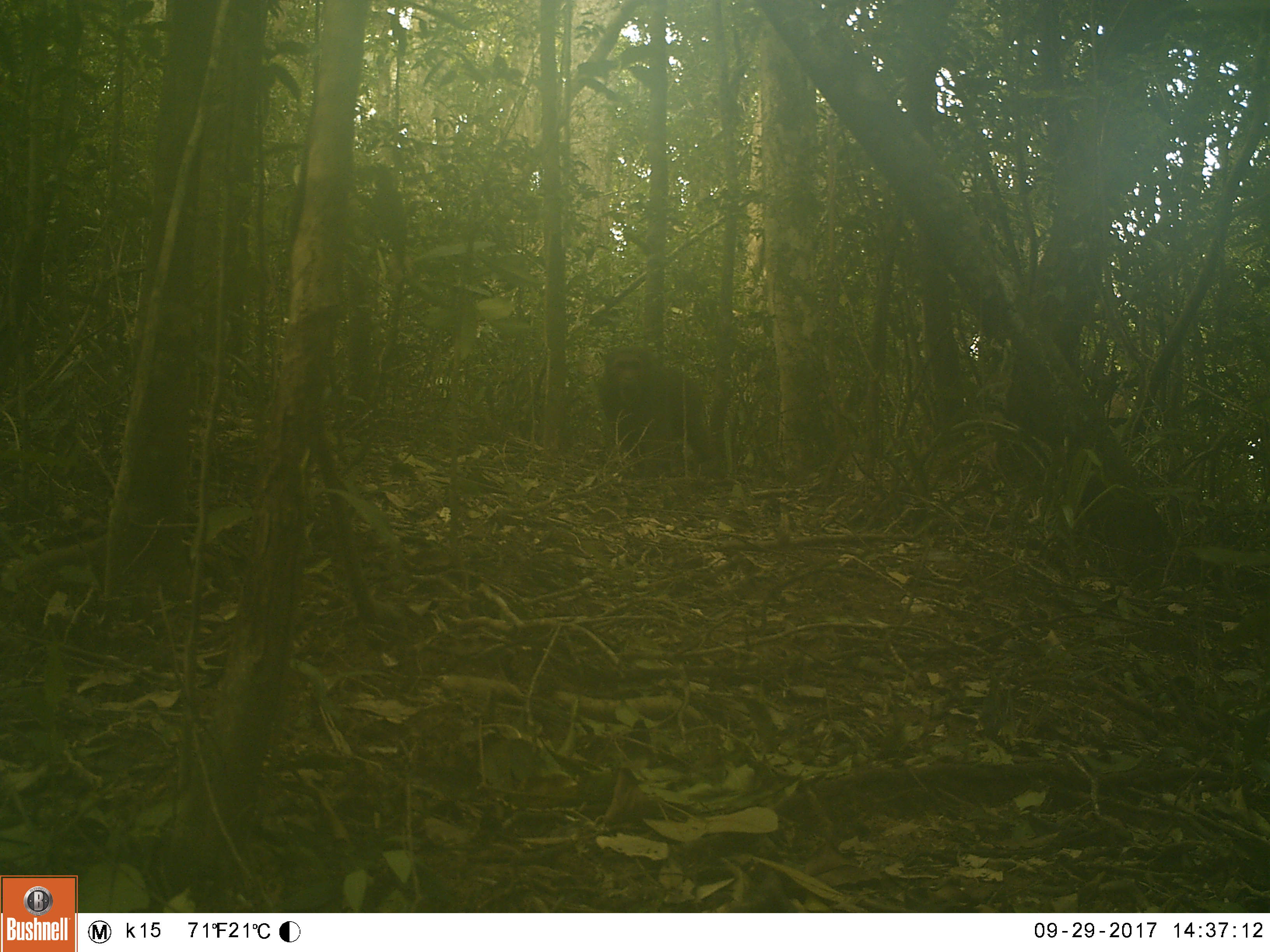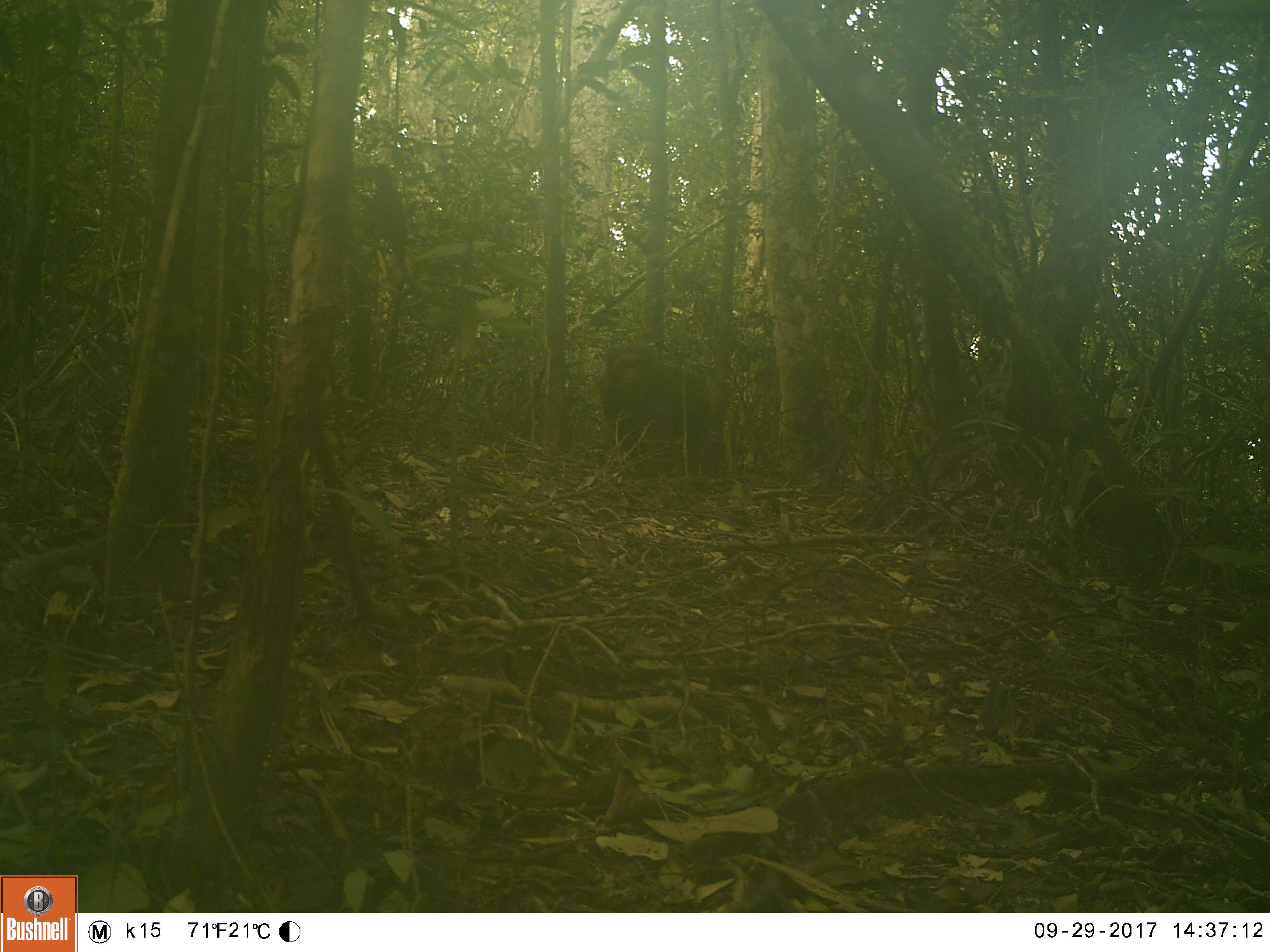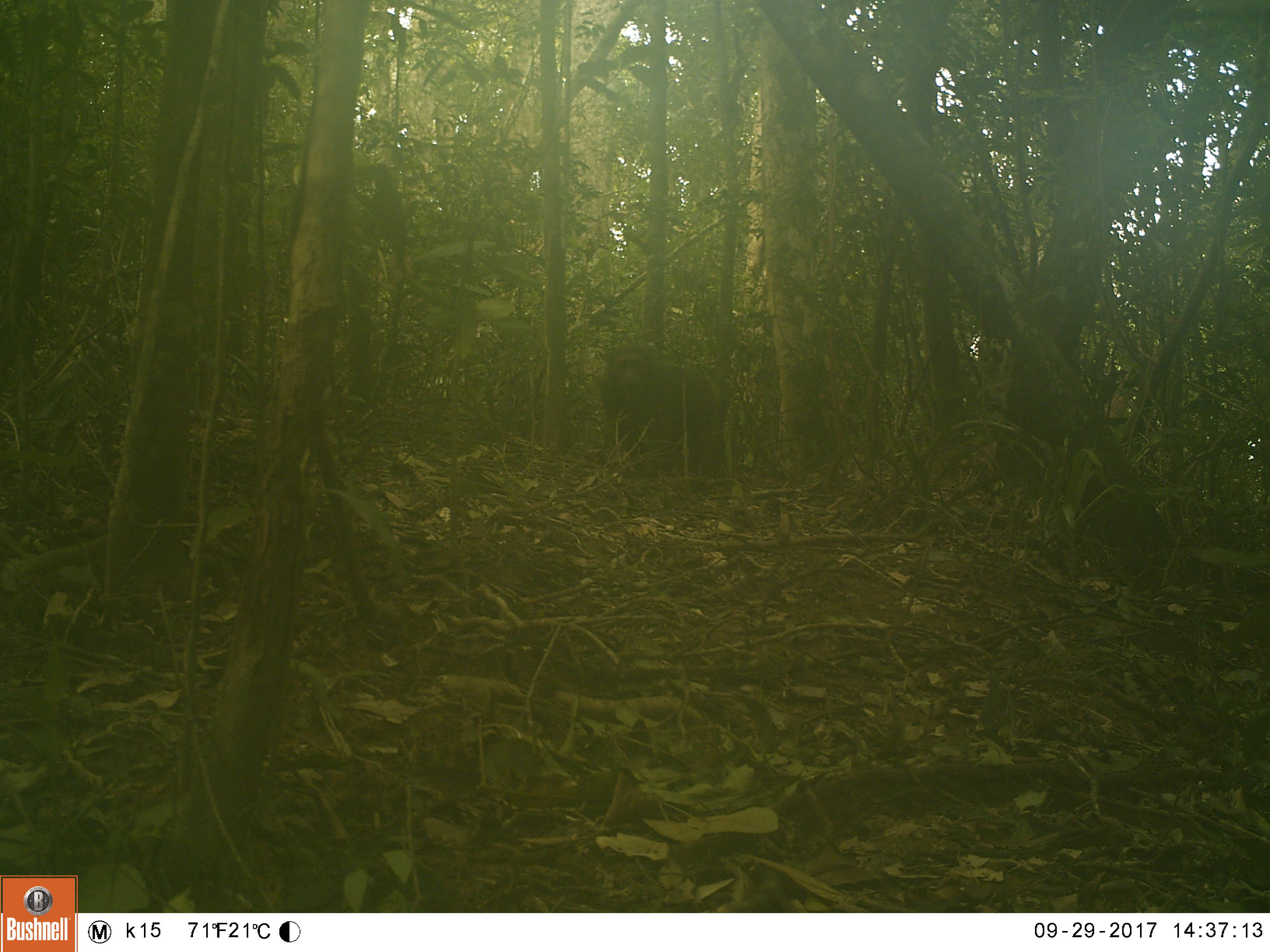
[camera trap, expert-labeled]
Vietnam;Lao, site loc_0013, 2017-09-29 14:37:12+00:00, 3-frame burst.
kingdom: Animalia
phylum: Chordata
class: Mammalia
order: Primates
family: Cercopithecidae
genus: Macaca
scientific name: Macaca arctoides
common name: stump-tailed macaque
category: stump tailed macaque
Stump tailed macaque (stump-tailed macaque) (Macaca arctoides). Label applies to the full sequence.